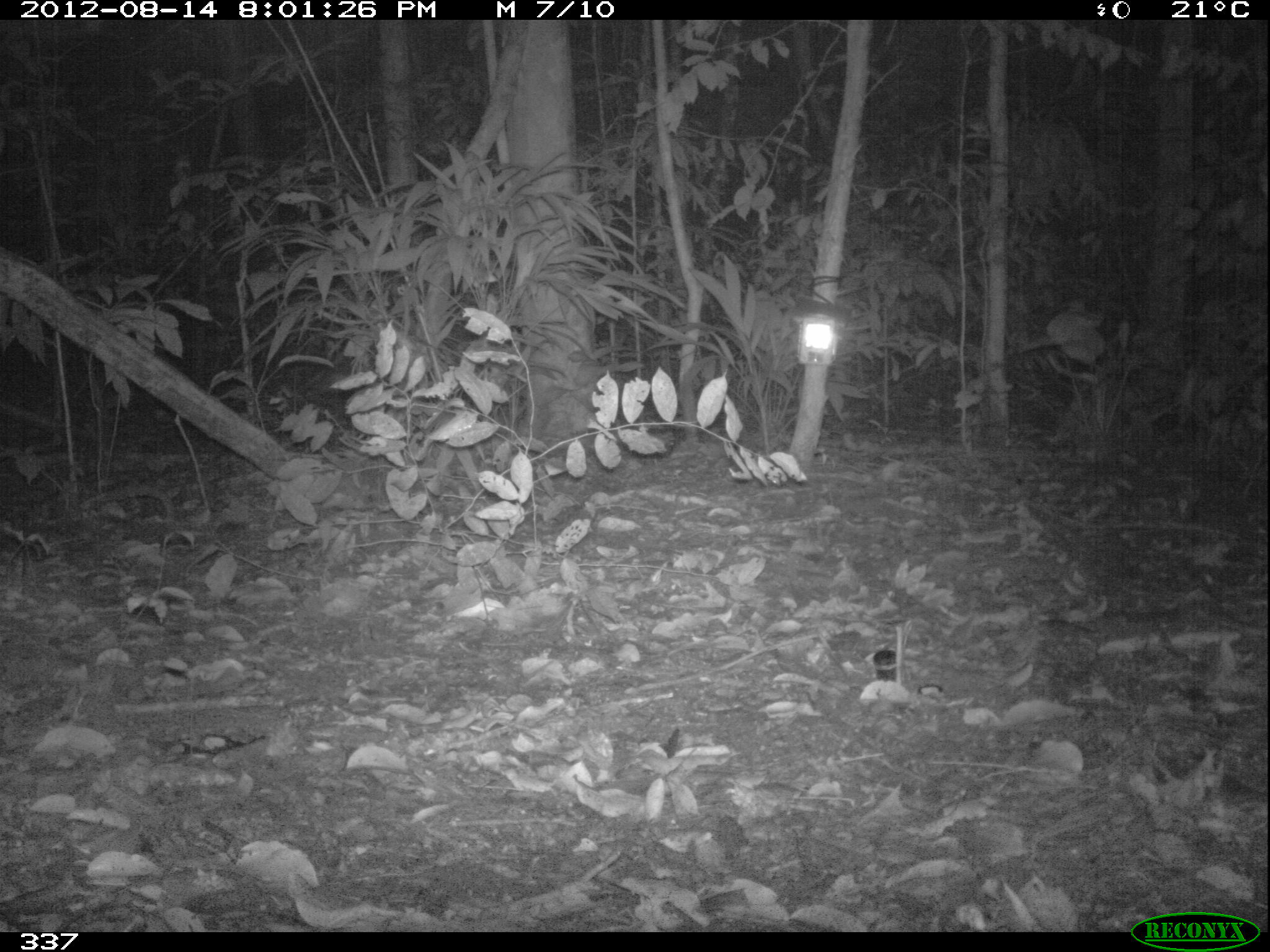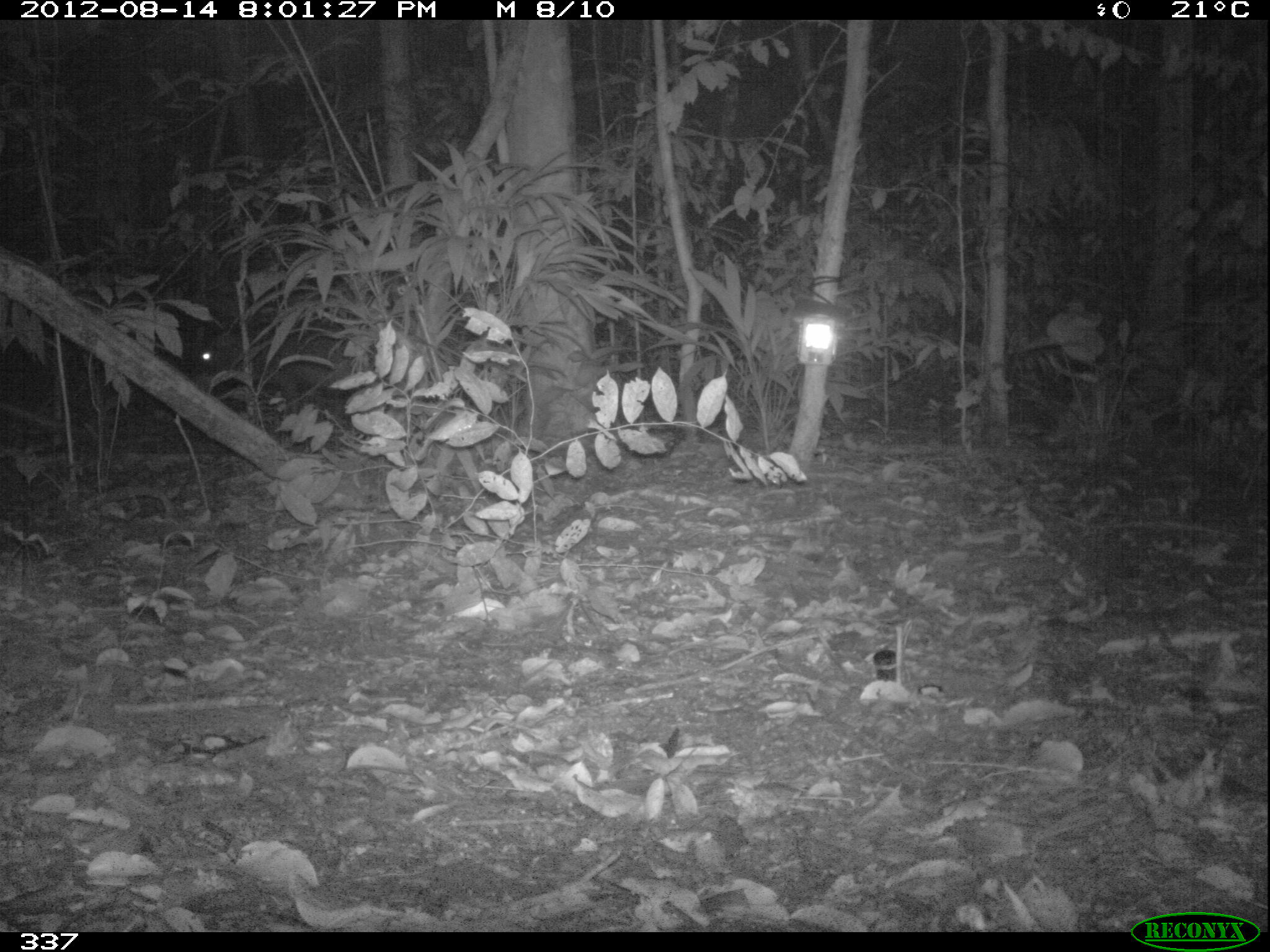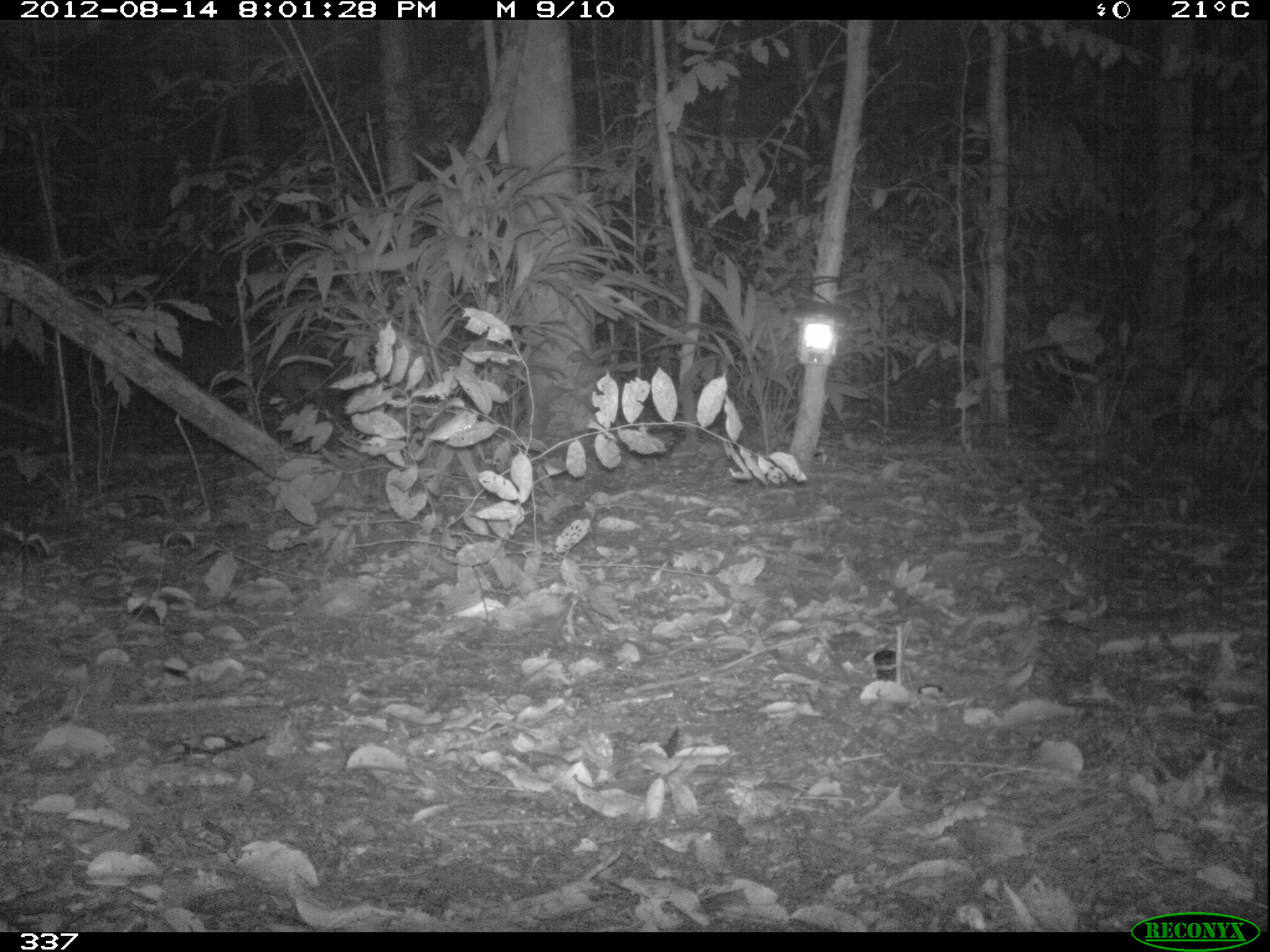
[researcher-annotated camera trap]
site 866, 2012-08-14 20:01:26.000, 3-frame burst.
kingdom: Animalia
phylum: Chordata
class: Mammalia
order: Artiodactyla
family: Tayassuidae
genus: Tayassu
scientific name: Tayassu pecari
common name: white-lipped peccary